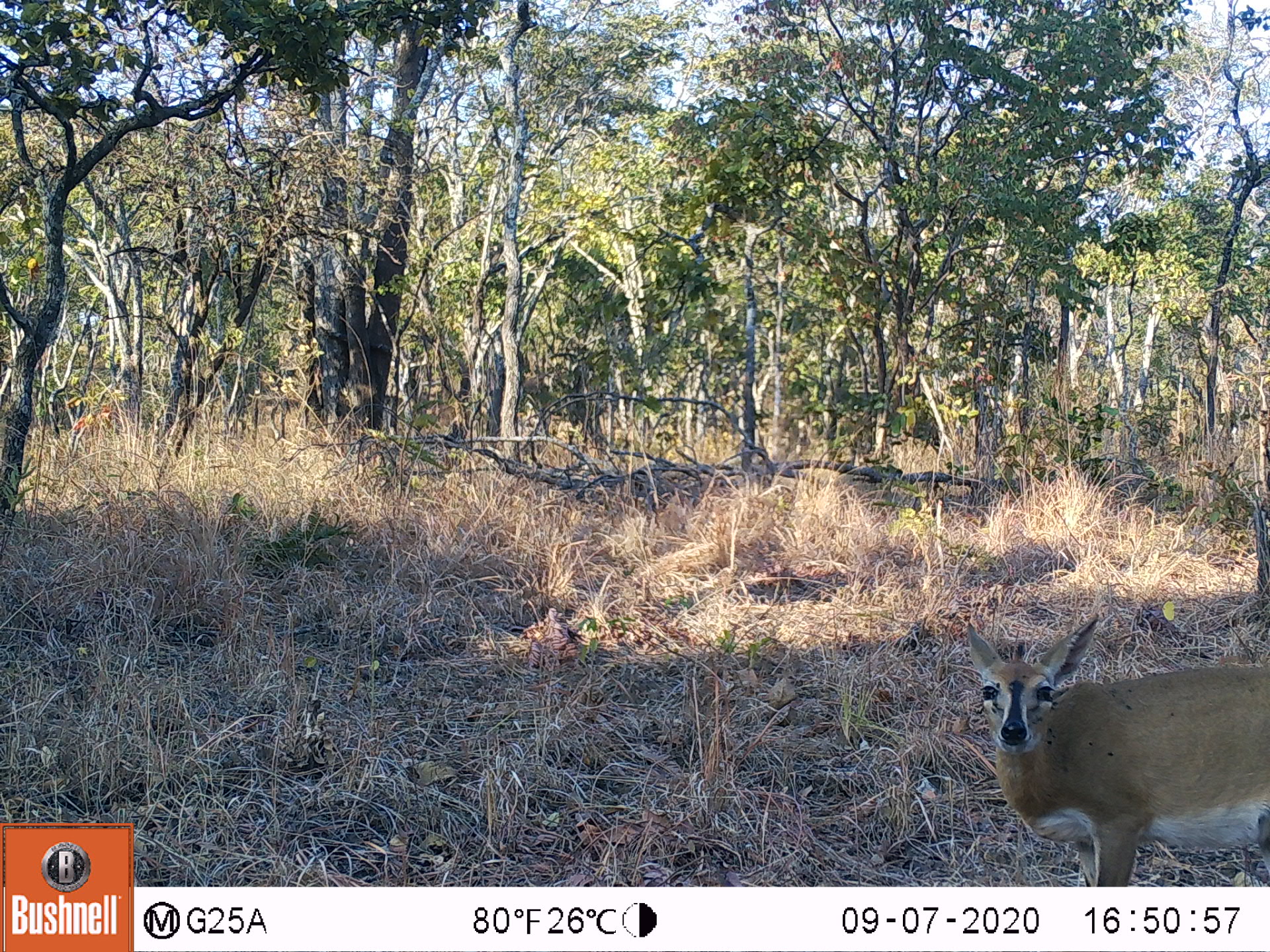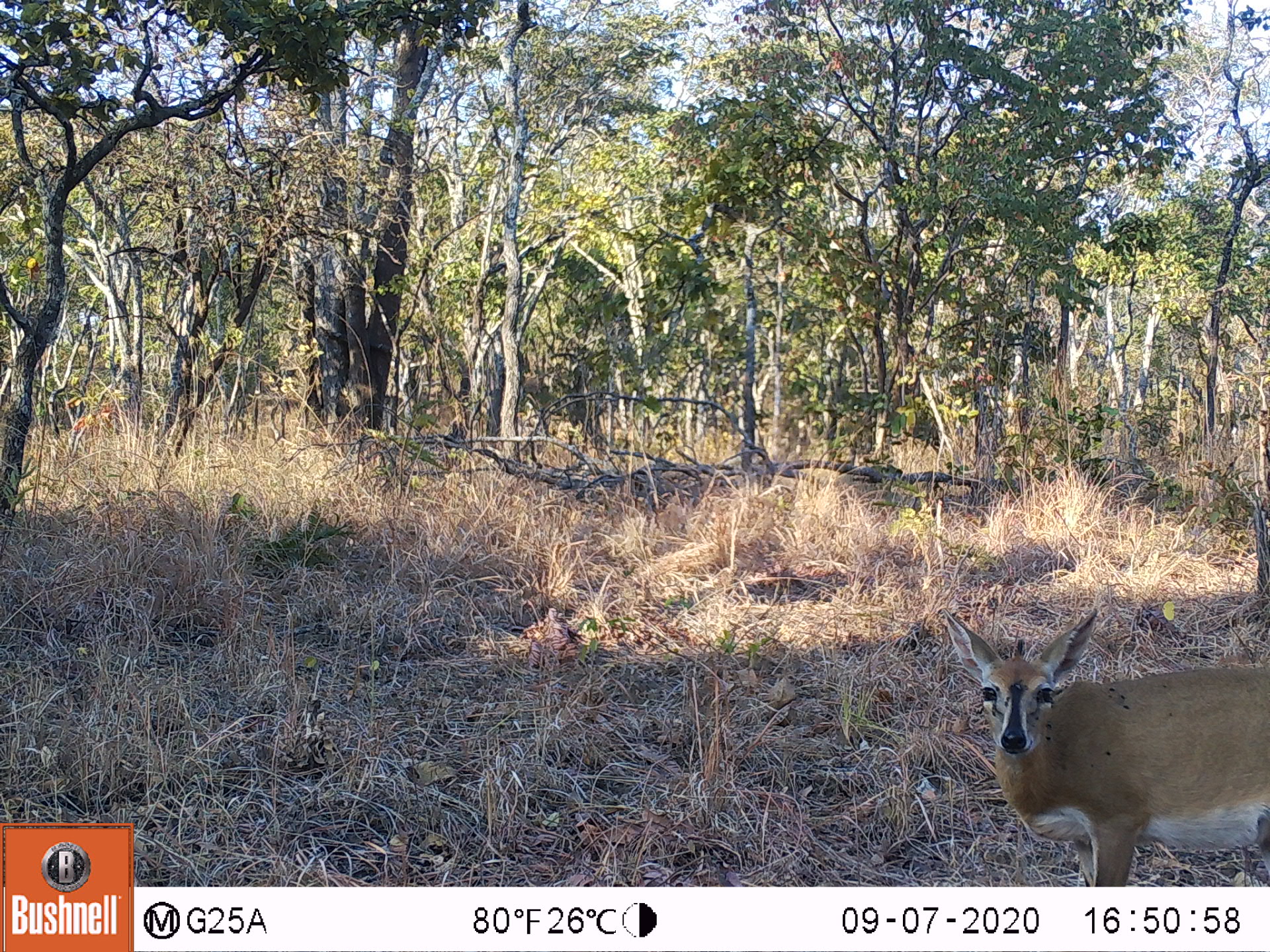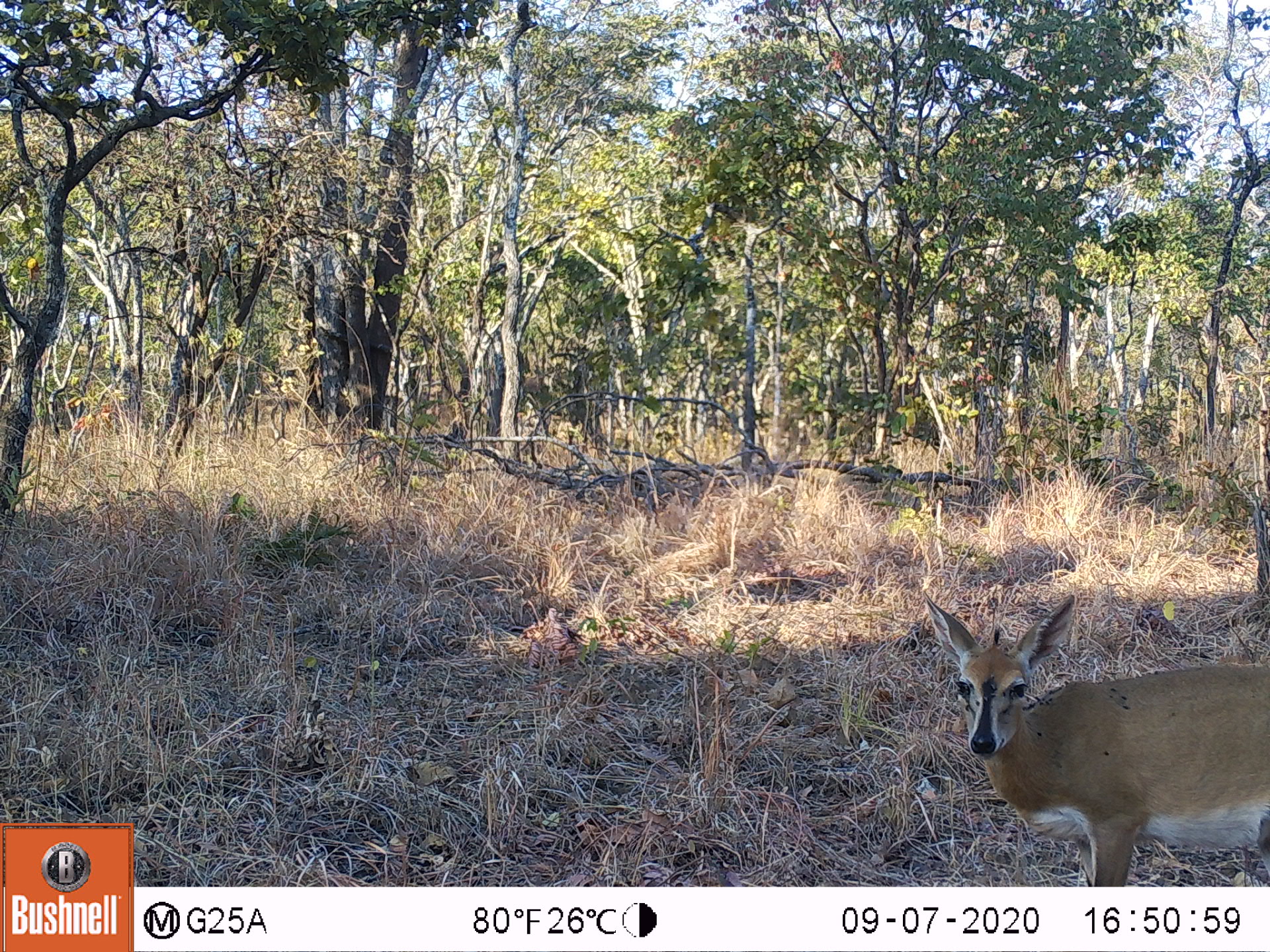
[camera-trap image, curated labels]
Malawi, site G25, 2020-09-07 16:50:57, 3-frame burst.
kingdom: Animalia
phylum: Chordata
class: Mammalia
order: Artiodactyla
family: Bovidae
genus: Sylvicapra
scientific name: Sylvicapra grimmia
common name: common duiker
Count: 1.